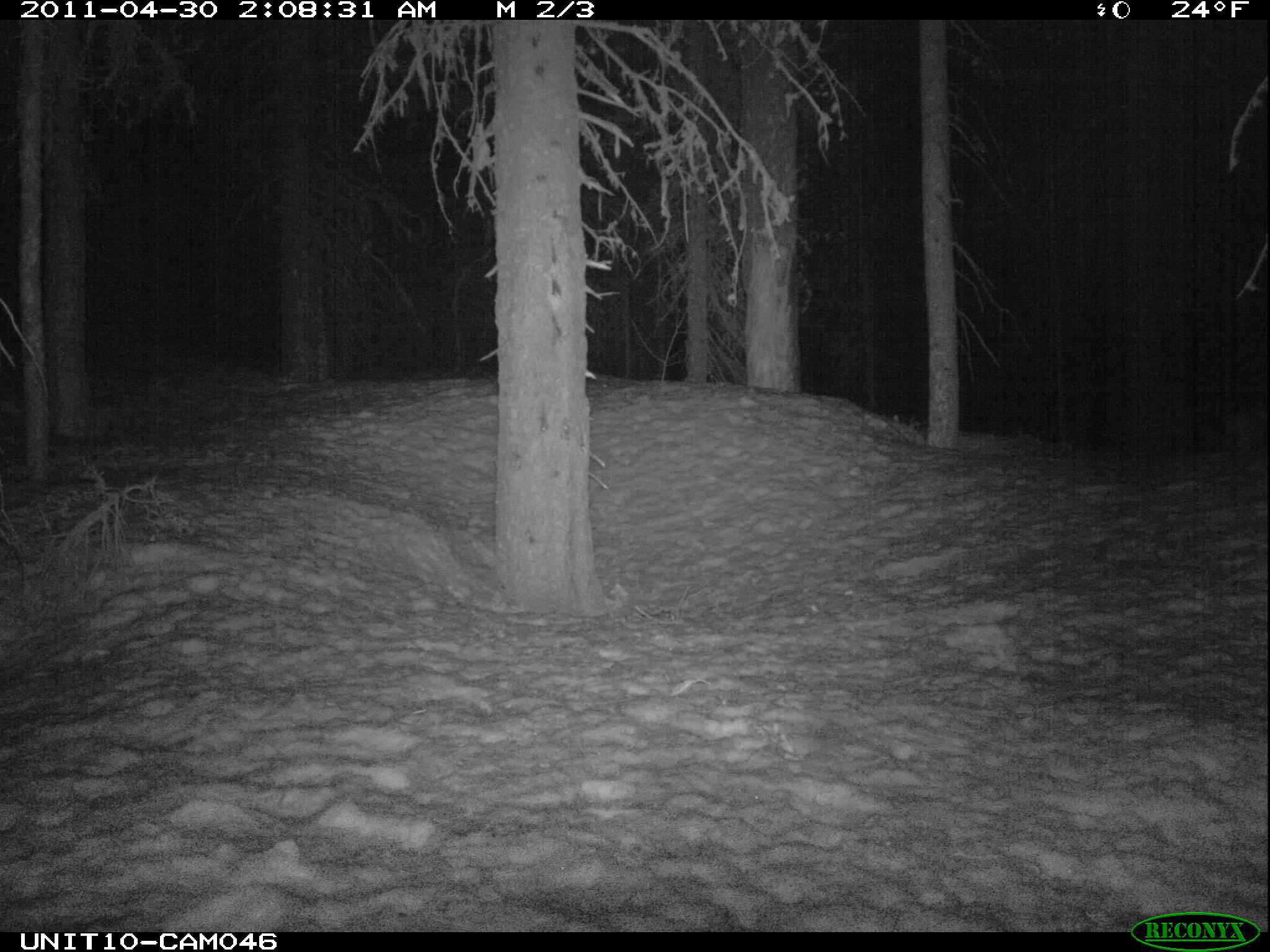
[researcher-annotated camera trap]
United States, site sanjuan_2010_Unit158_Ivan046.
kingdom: Animalia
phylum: Chordata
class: Mammalia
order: Carnivora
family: Mustelidae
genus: Martes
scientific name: Martes americana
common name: american marten